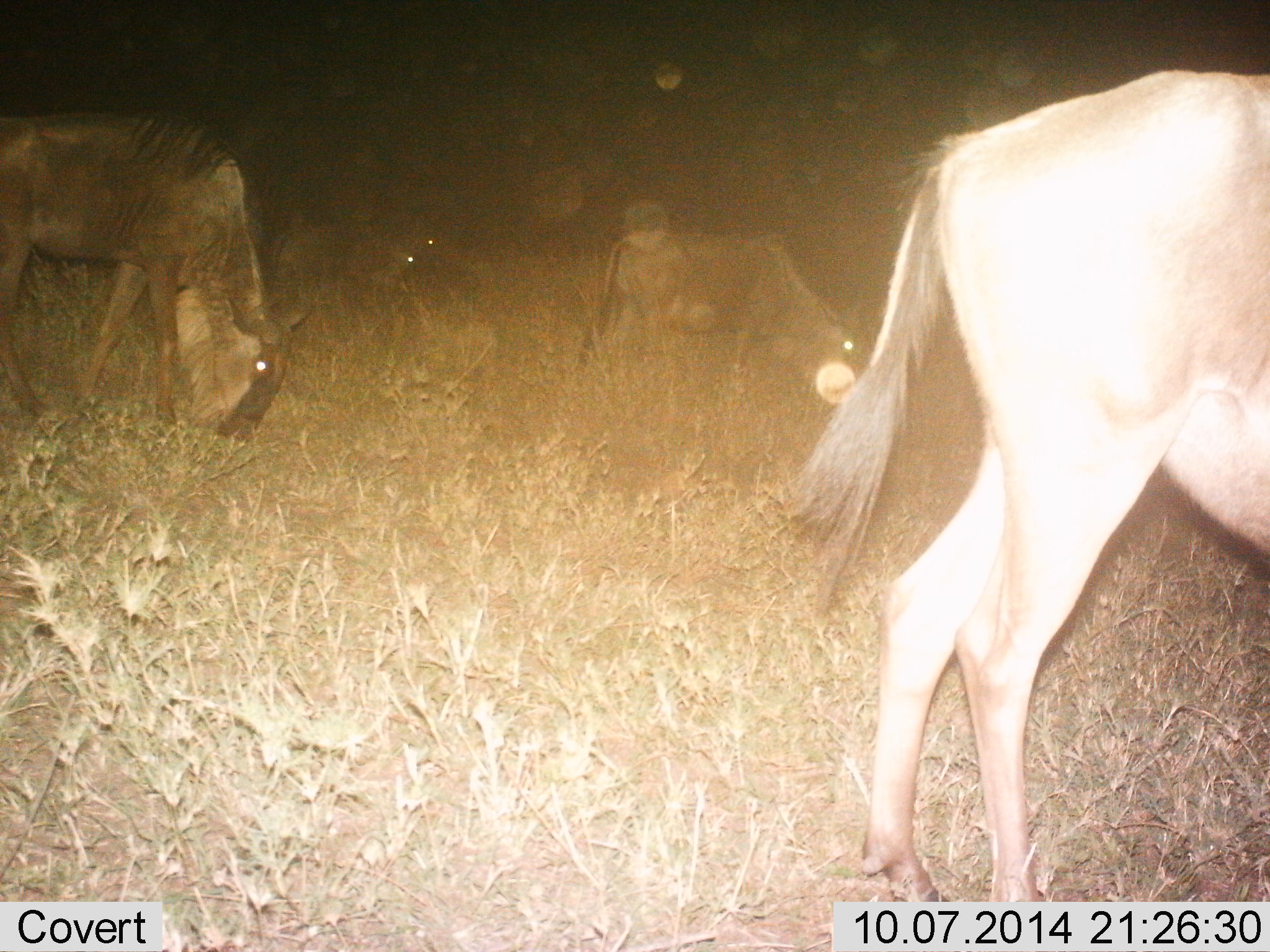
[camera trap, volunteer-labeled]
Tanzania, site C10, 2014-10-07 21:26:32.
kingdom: Animalia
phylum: Chordata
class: Mammalia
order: Artiodactyla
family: Bovidae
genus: Connochaetes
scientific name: Connochaetes taurinus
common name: blue wildebeest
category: wildebeest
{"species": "wildebeest (blue wildebeest) (Connochaetes taurinus)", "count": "5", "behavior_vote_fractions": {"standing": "10%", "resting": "0%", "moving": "20%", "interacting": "0%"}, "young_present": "0%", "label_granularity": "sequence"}